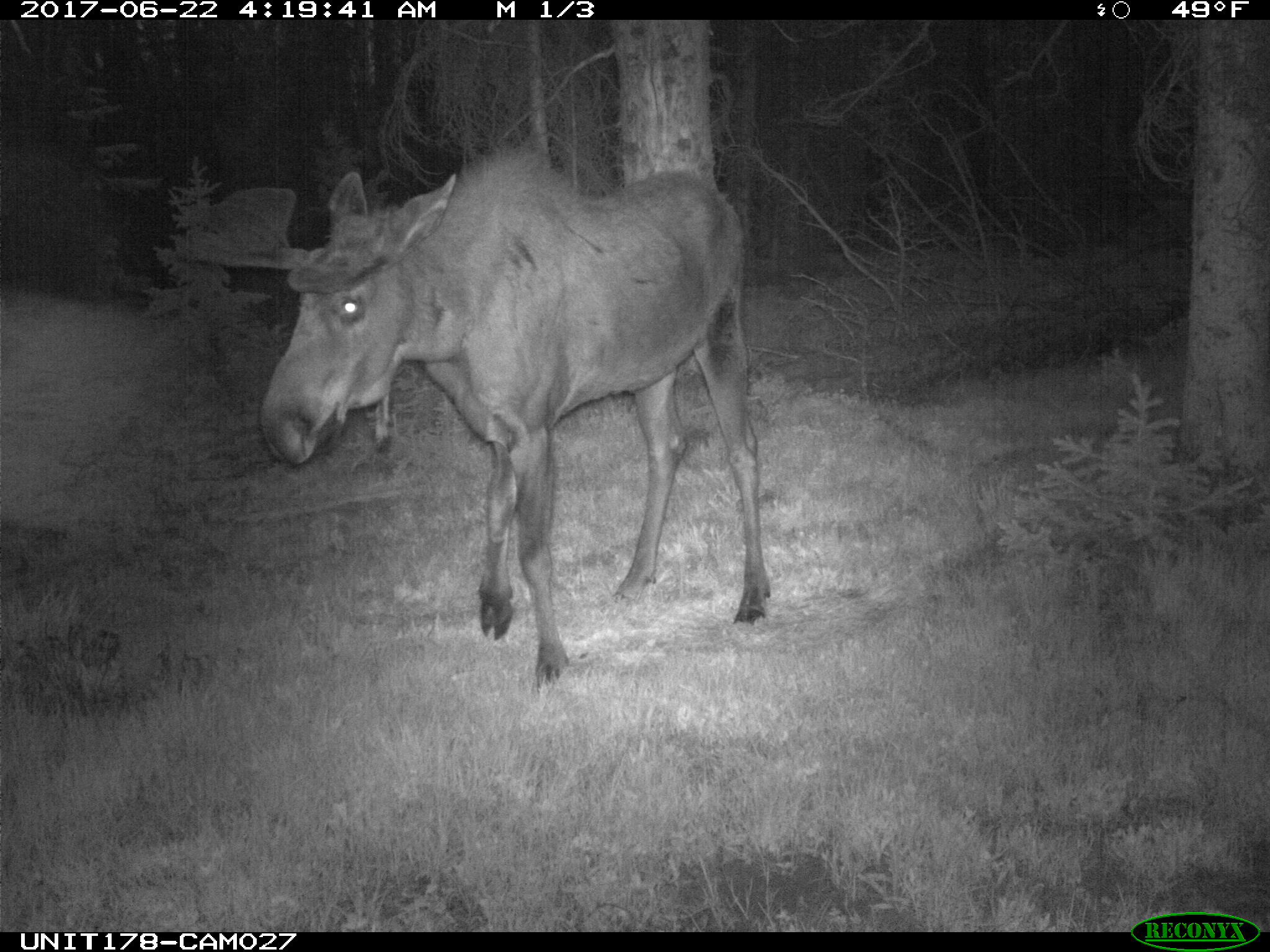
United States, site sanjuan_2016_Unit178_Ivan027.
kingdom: Animalia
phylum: Chordata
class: Mammalia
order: Artiodactyla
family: Cervidae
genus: Alces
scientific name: Alces alces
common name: moose